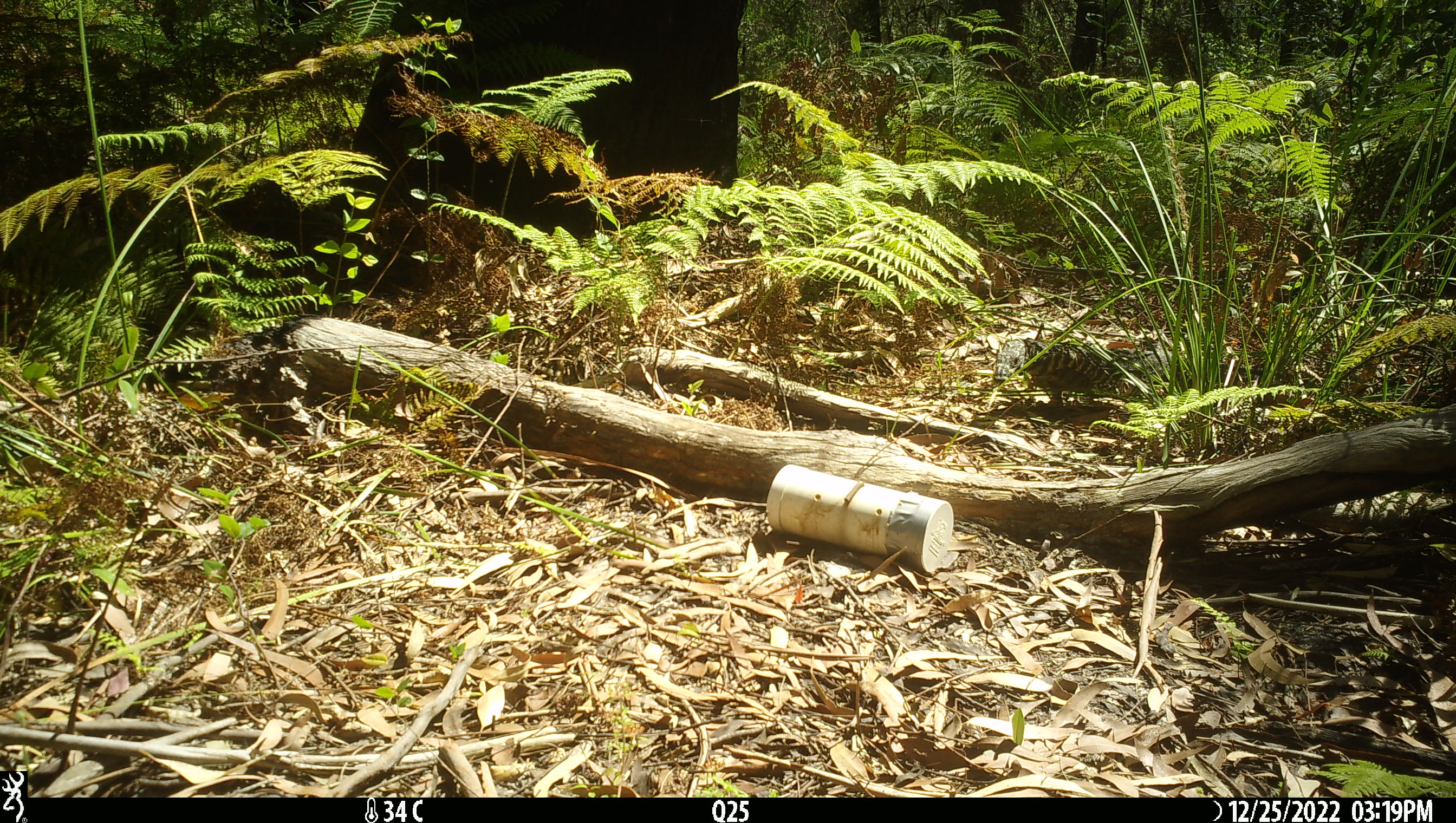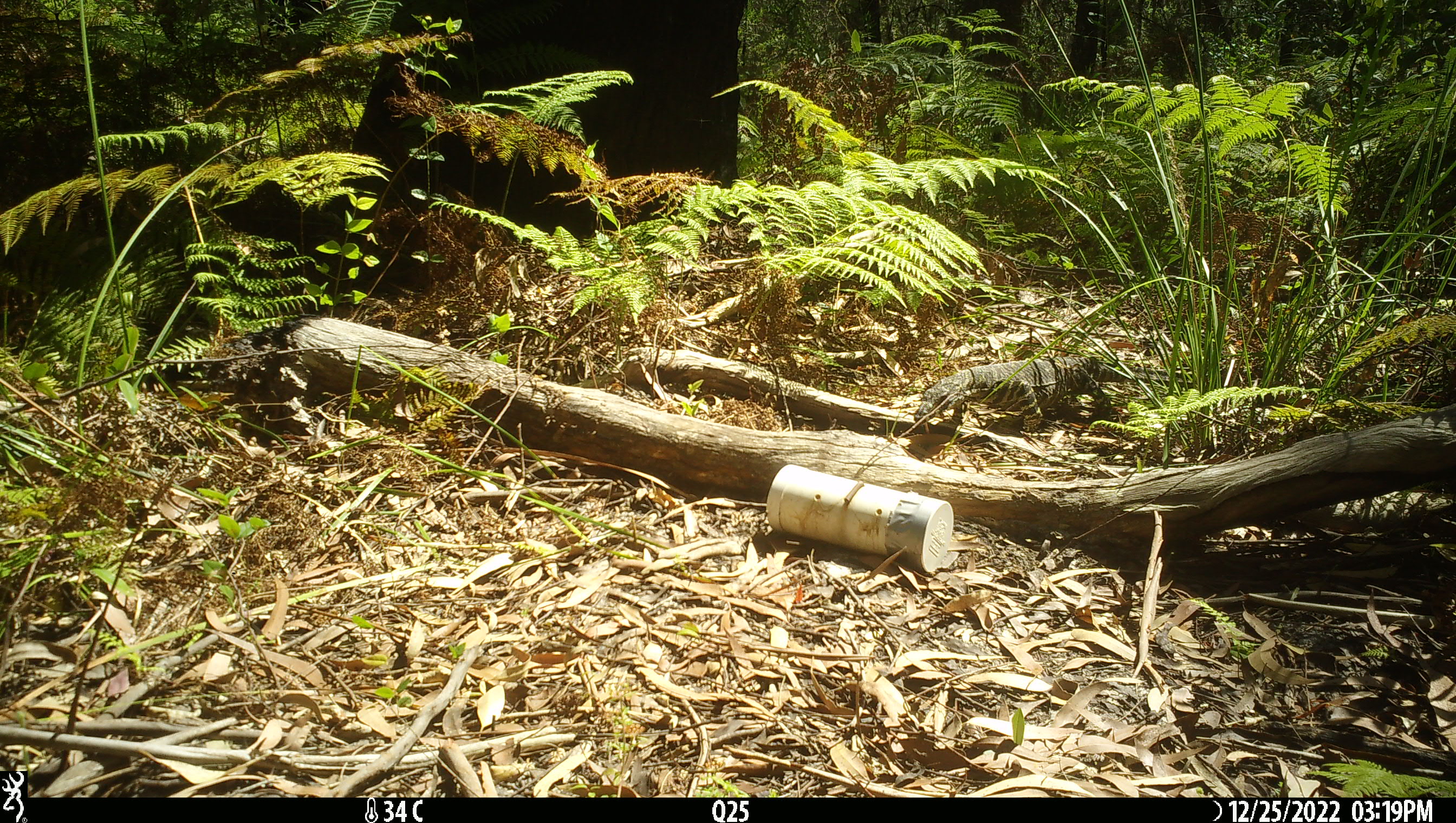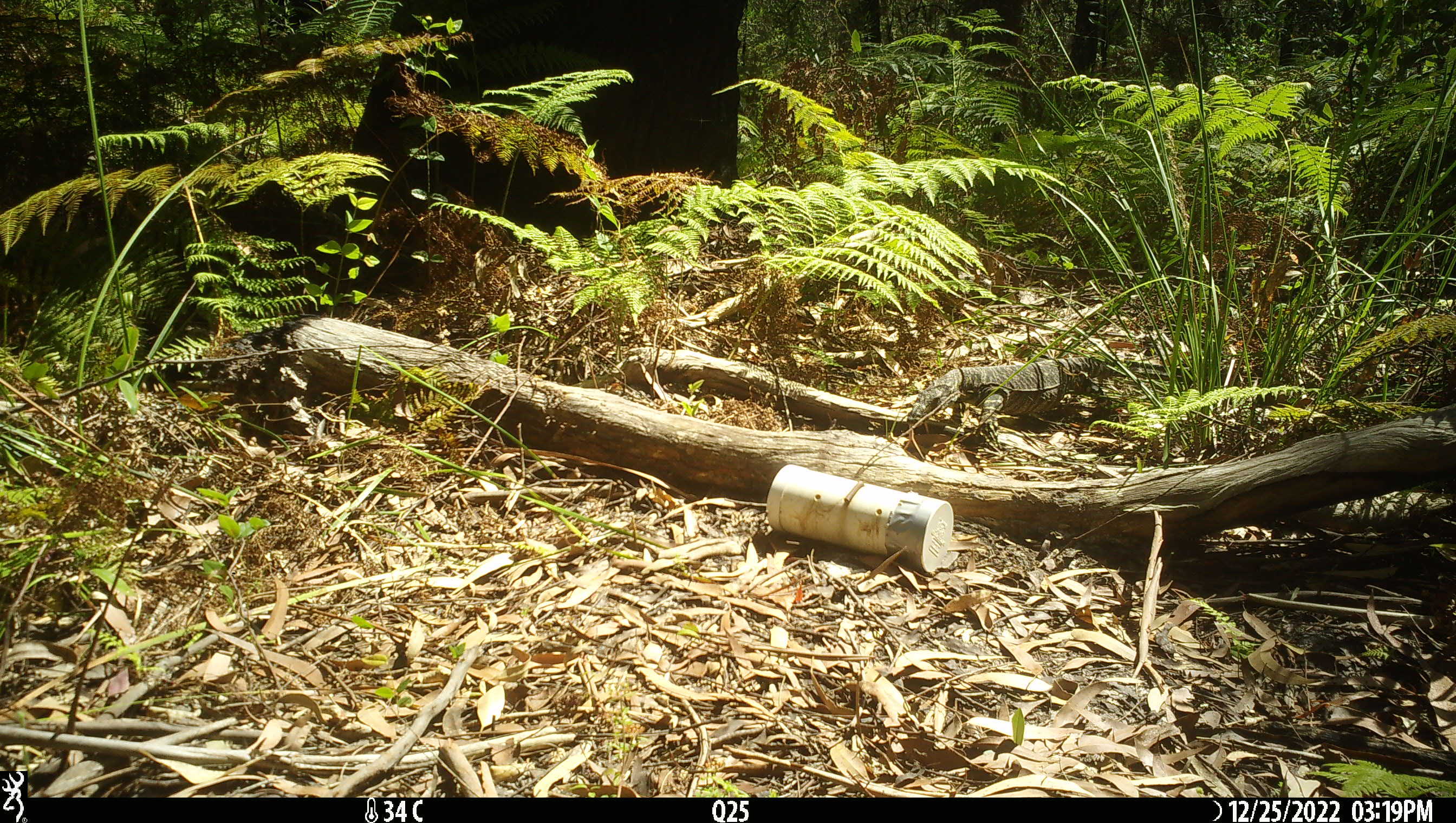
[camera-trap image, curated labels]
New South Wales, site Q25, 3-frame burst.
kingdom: Animalia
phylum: Chordata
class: Reptilia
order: Squamata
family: Varanidae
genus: Varanus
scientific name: Varanus varius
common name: lace monitor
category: goanna